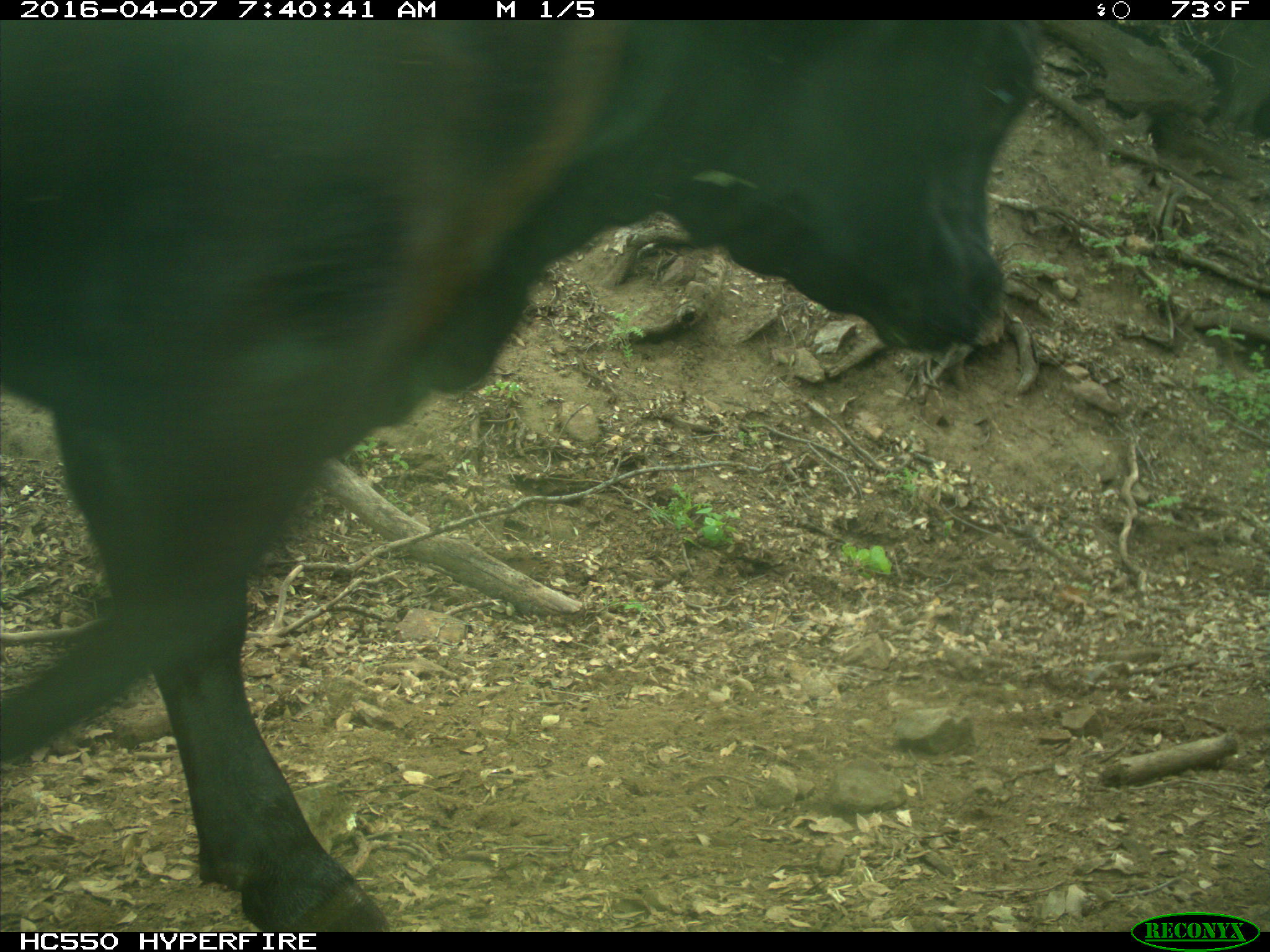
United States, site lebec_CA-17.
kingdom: Animalia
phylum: Chordata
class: Mammalia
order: Artiodactyla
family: Bovidae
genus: Bos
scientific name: Bos taurus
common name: domestic cow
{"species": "Bos taurus (domestic cow)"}